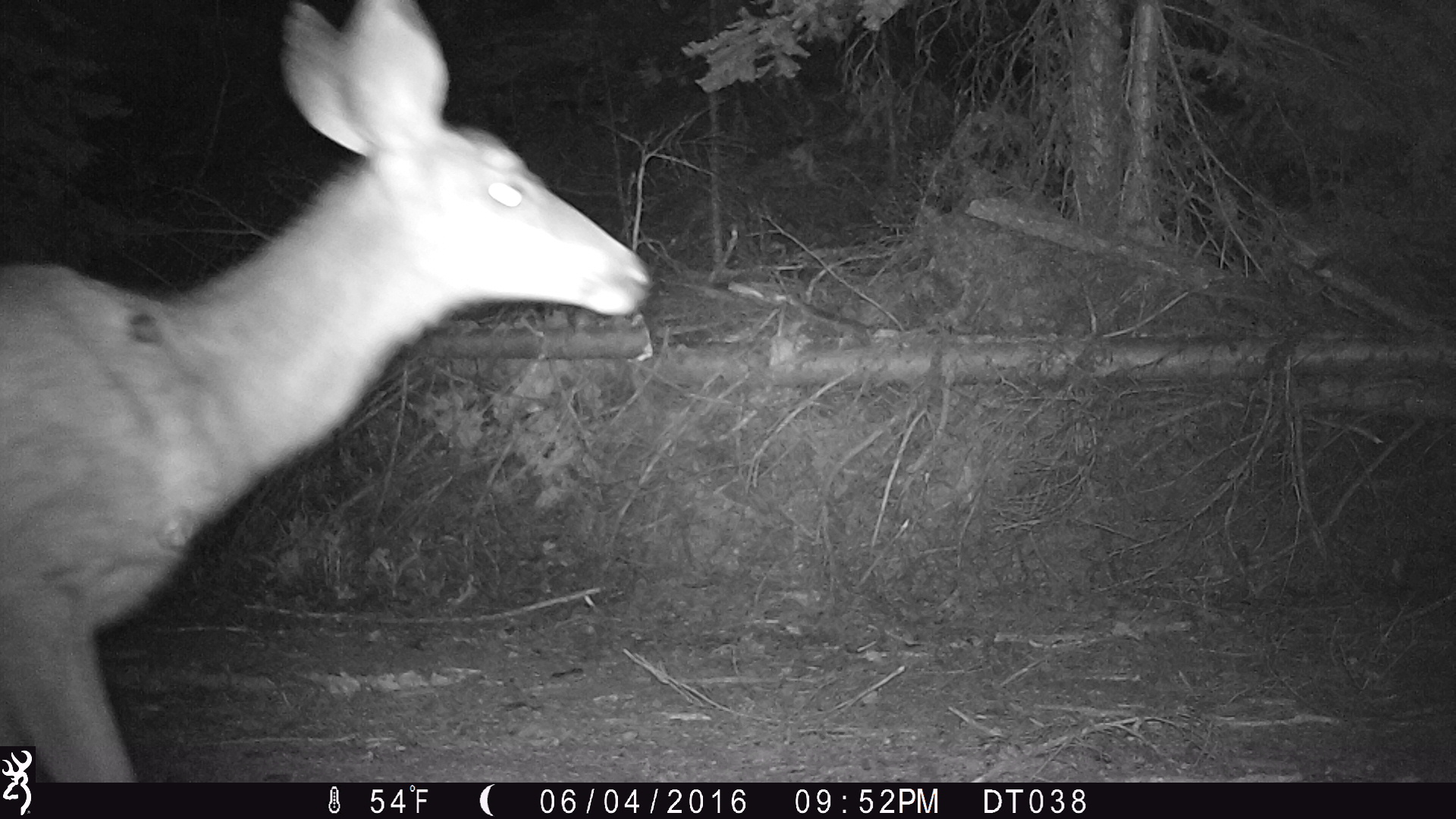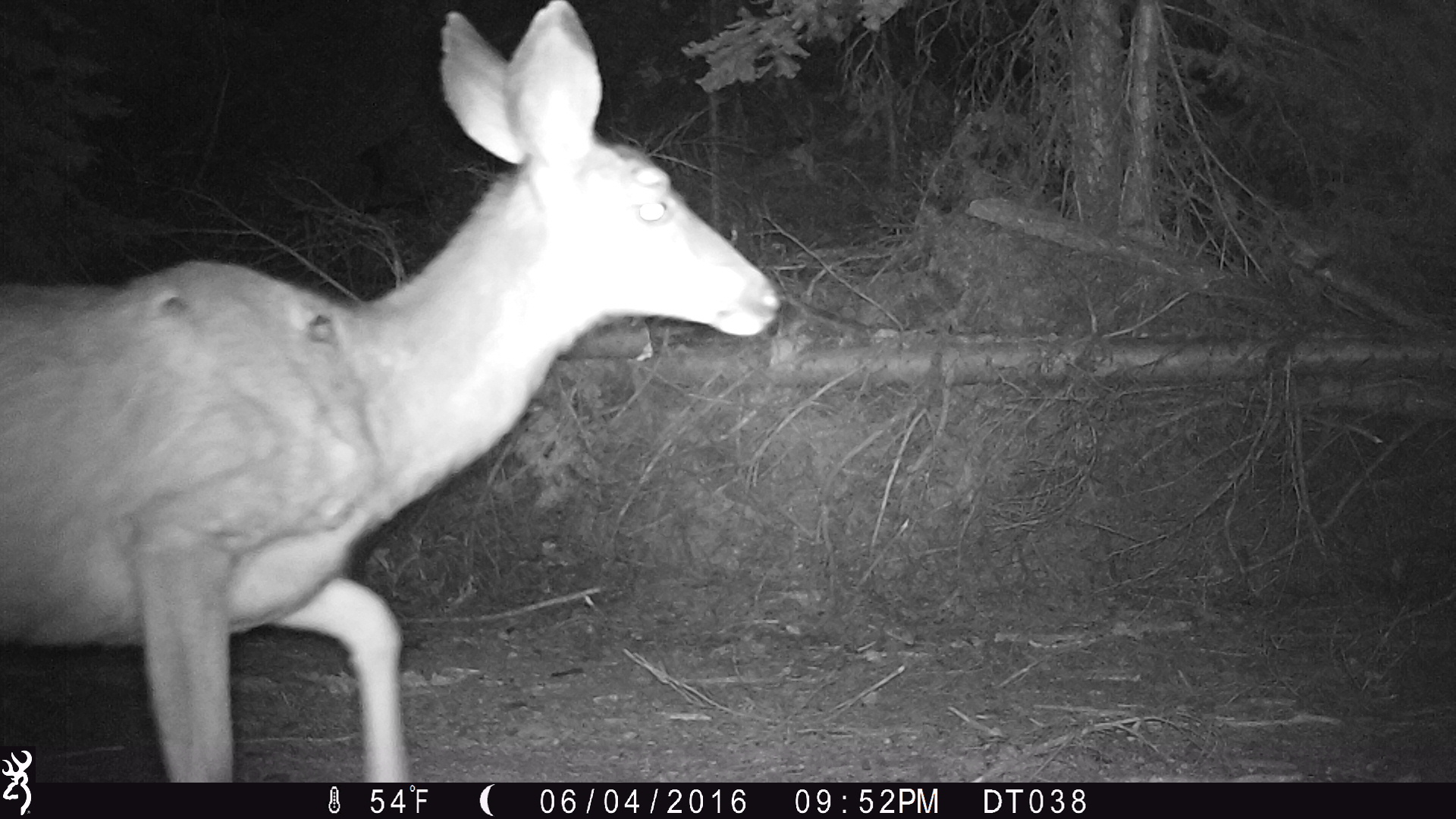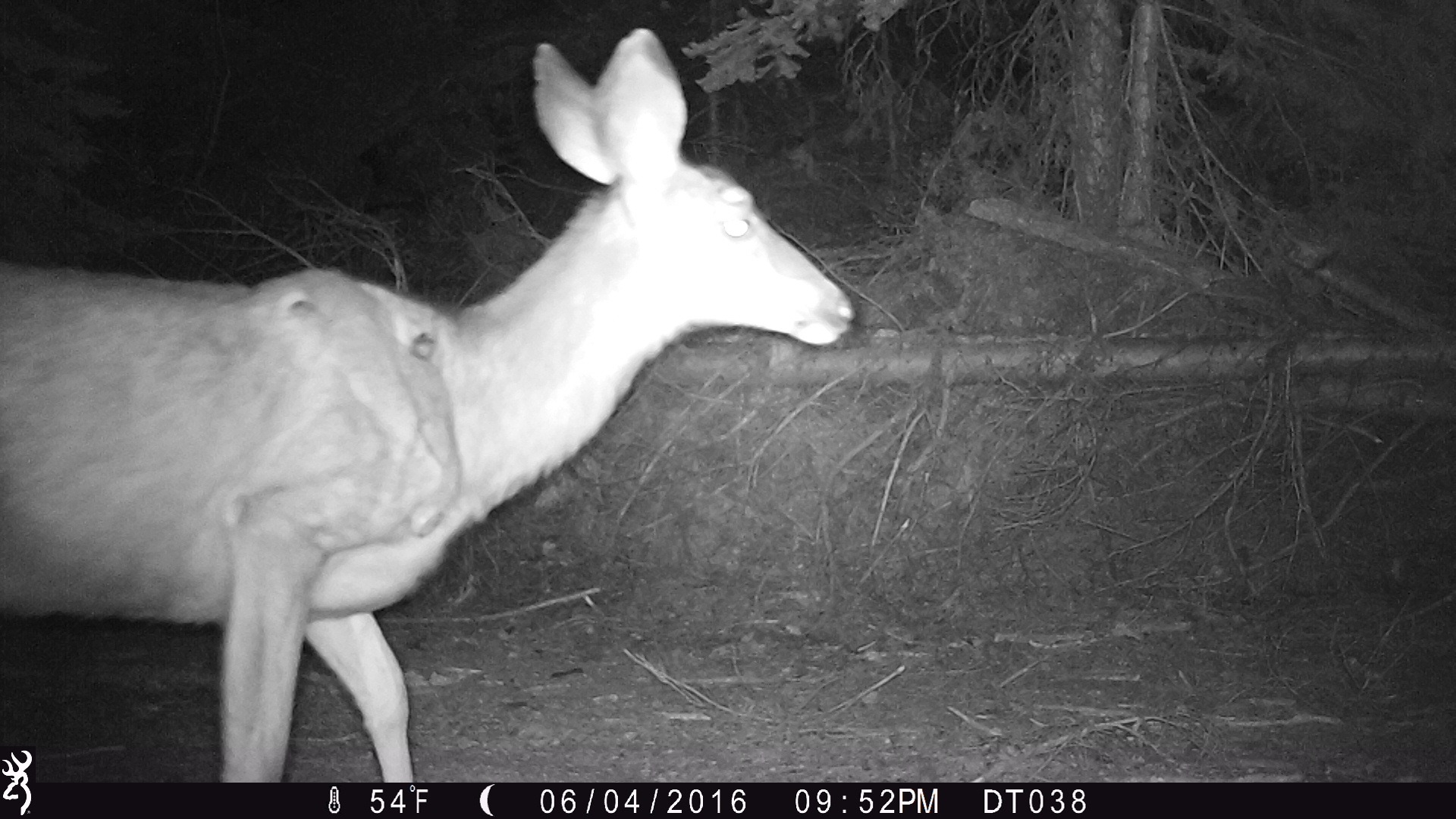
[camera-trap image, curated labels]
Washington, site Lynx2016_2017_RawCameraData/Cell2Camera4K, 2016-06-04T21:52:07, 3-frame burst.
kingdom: Animalia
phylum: Chordata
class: Mammalia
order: Artiodactyla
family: Cervidae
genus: Odocoileus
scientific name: Odocoileus hemionus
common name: mule deer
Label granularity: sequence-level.